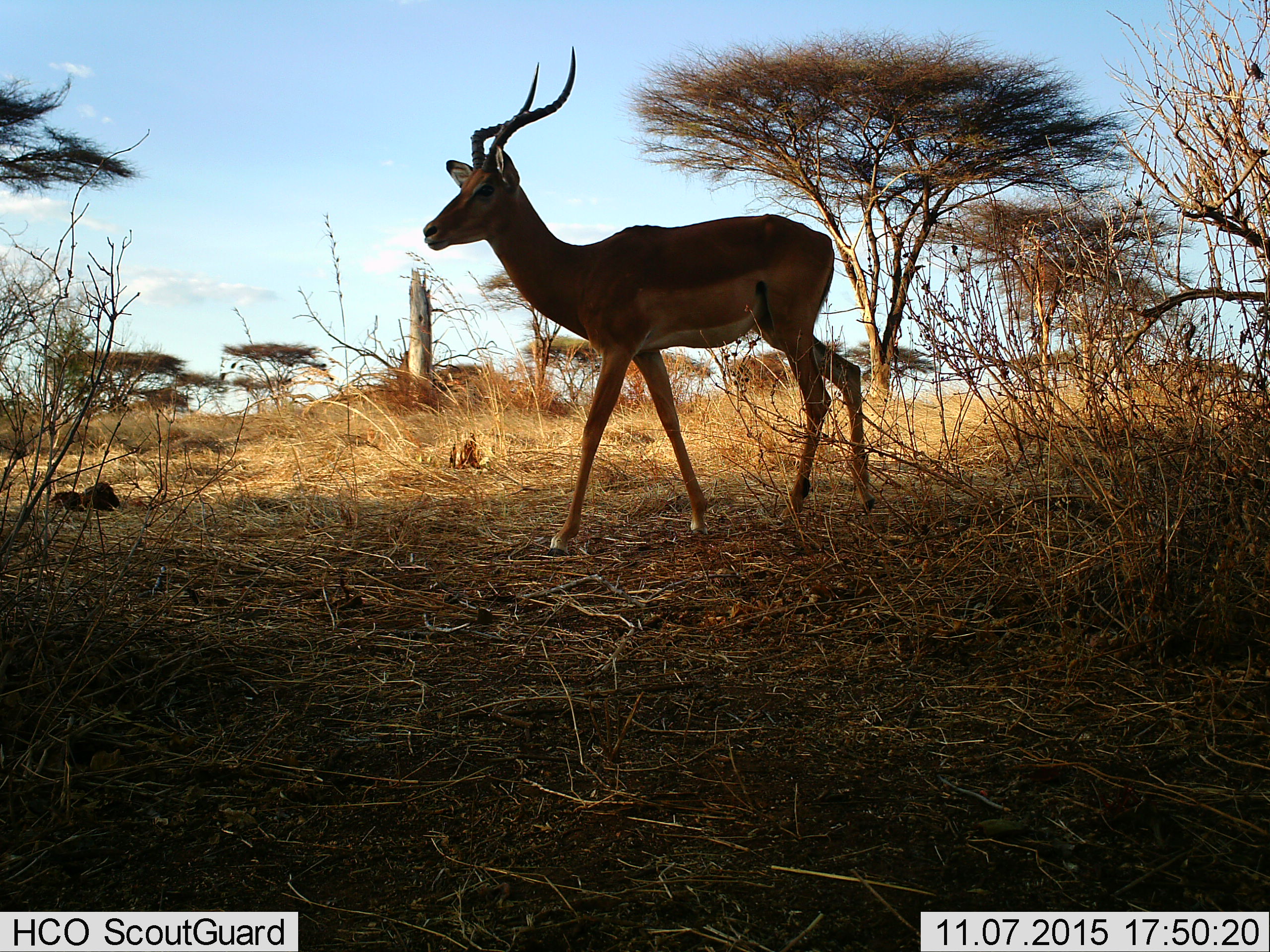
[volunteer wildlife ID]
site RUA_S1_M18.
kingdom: Animalia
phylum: Chordata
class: Mammalia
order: Artiodactyla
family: Bovidae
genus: Aepyceros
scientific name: Aepyceros melampus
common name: impala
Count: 1.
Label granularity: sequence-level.